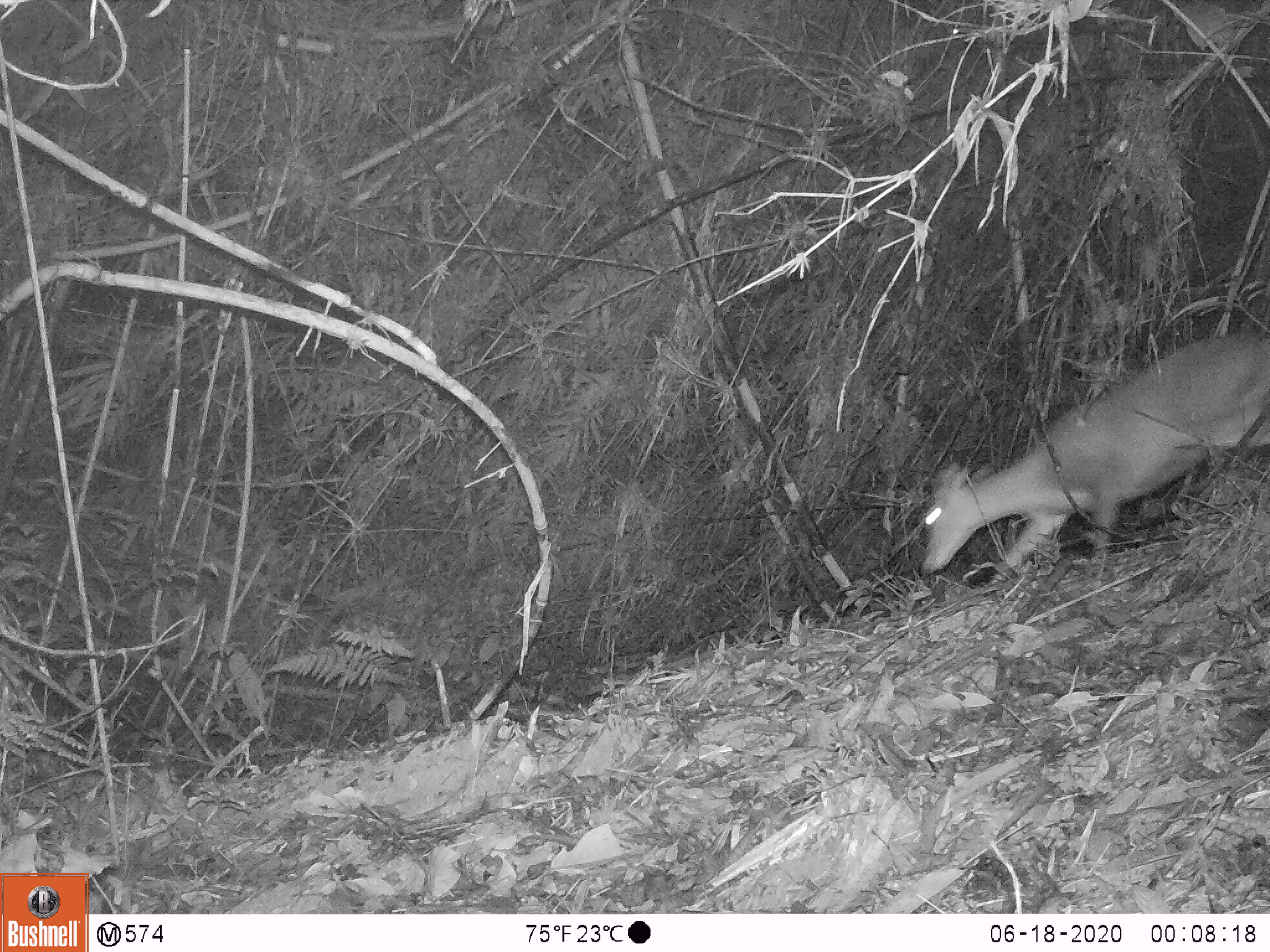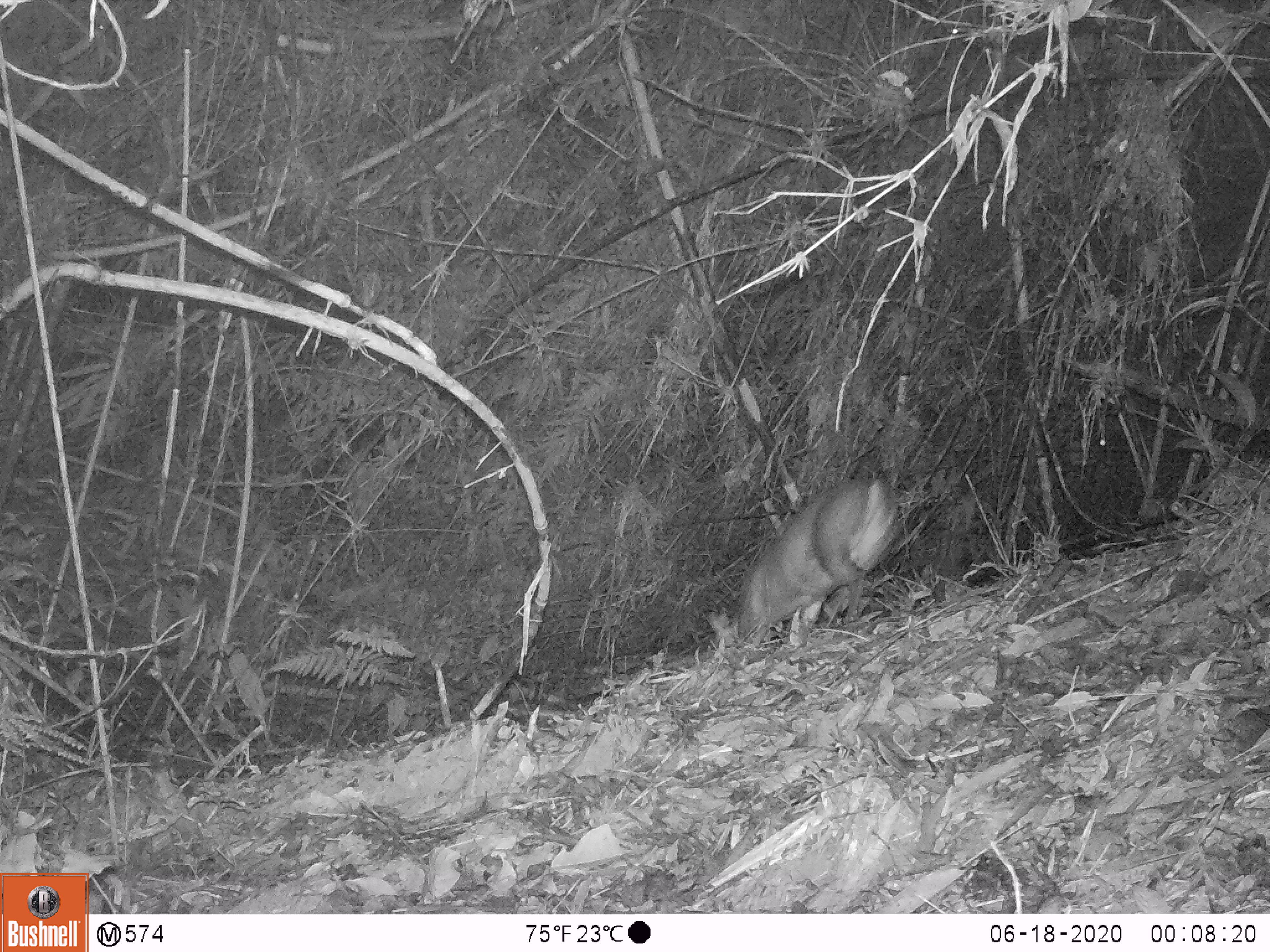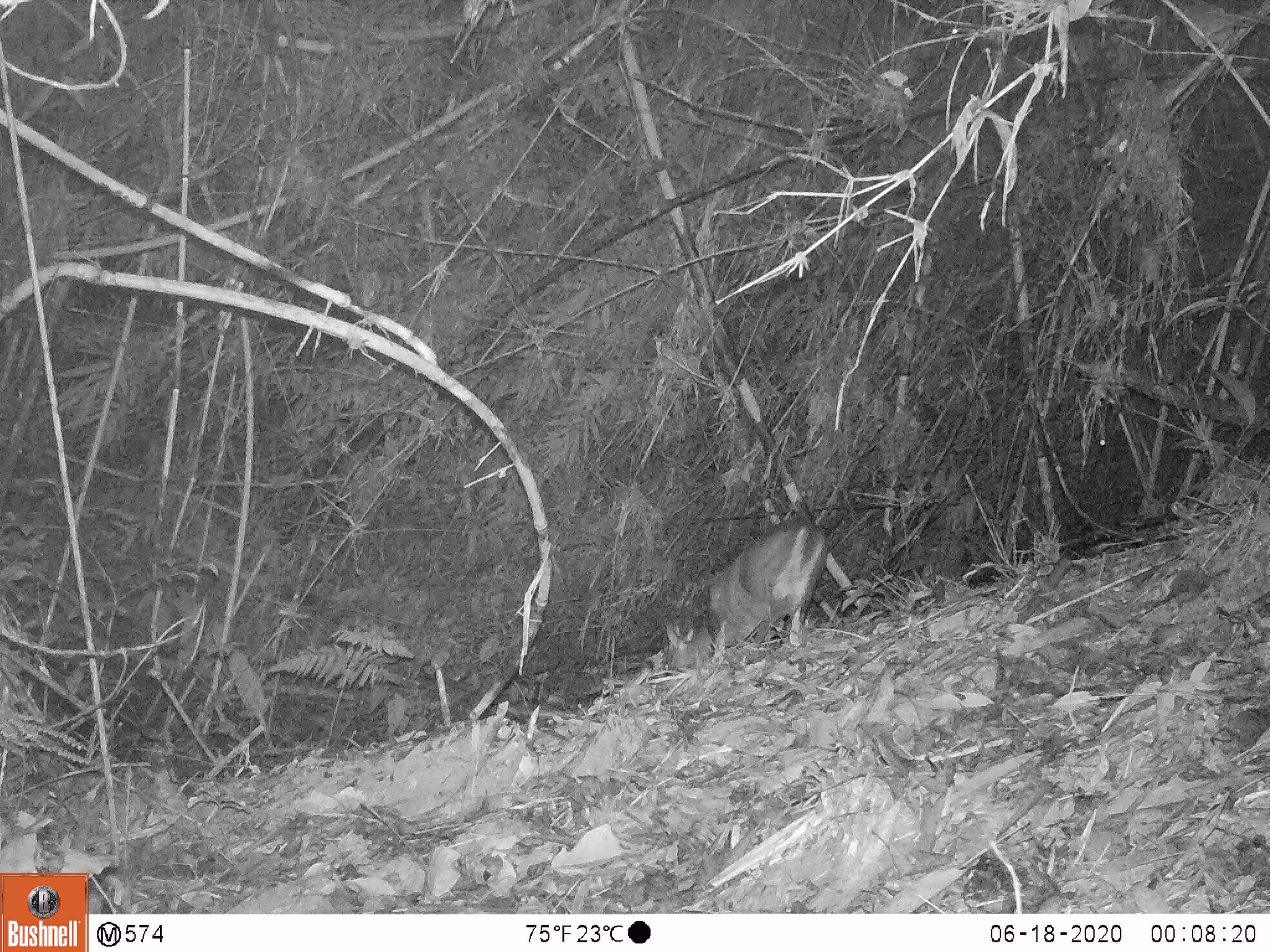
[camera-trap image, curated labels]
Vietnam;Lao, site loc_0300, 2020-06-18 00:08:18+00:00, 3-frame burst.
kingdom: Animalia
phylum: Chordata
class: Mammalia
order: Artiodactyla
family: Cervidae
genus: Muntiacus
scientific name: Muntiacus rooseveltorum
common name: roosevelt's muntjac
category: roosevelts muntjac group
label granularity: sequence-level